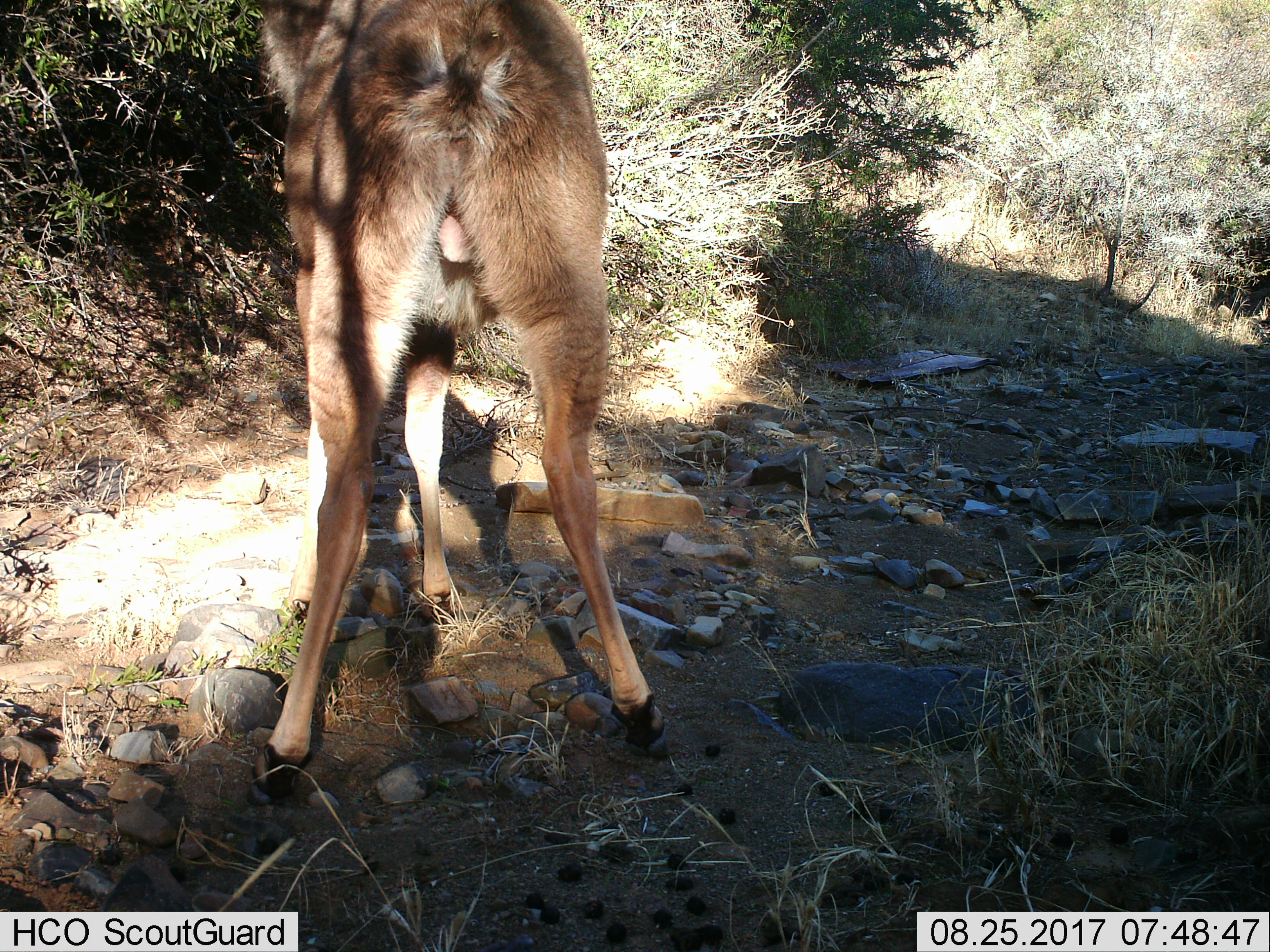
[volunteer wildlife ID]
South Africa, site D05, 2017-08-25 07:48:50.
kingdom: Animalia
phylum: Chordata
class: Mammalia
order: Artiodactyla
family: Bovidae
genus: Redunca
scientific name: Redunca fulvorufula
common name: mountain reedbuck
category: reedbuckmountain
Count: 1.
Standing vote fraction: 100%.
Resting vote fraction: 0%.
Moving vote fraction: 0%.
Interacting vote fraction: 0%.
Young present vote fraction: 0%.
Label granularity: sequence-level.